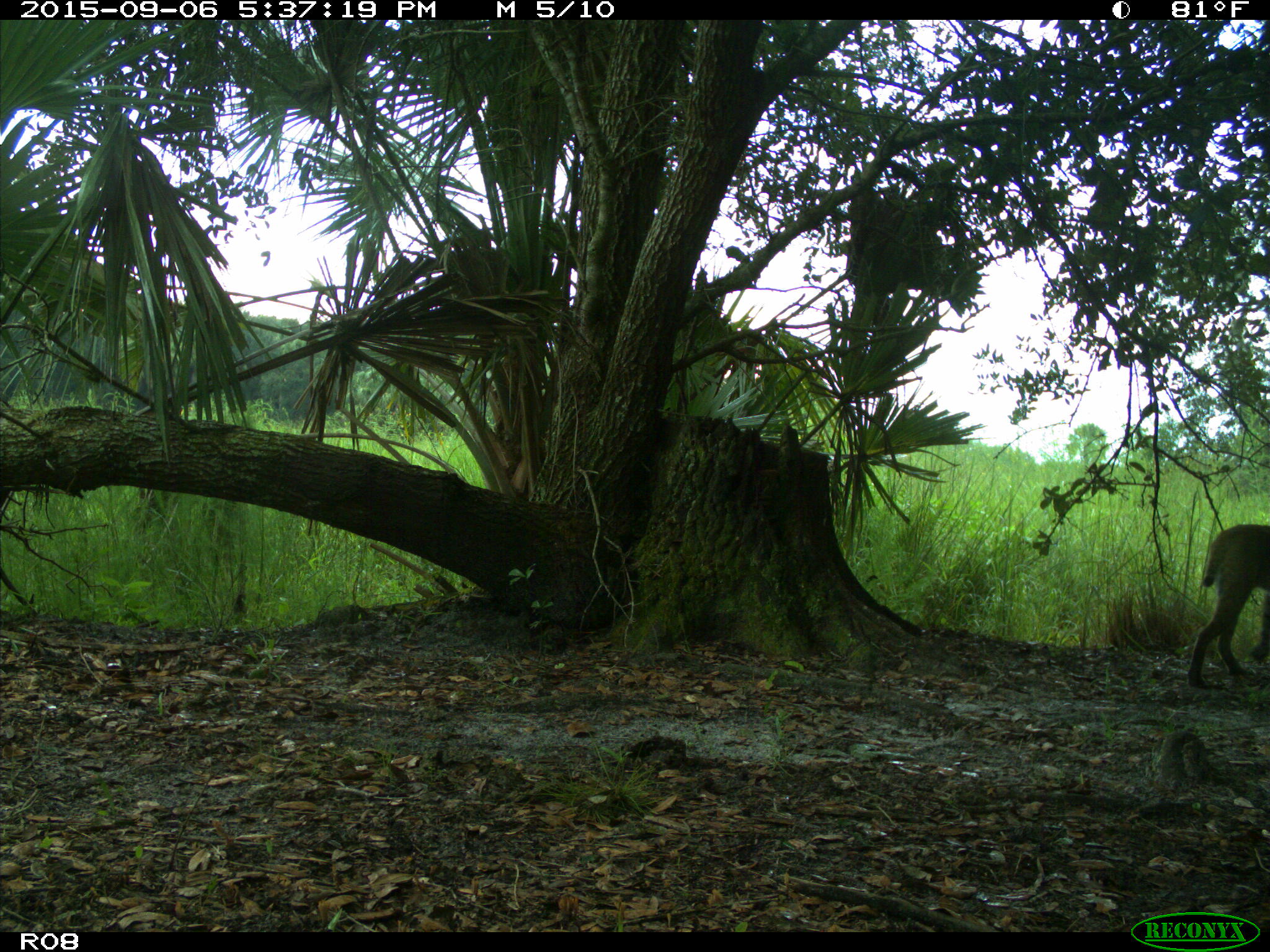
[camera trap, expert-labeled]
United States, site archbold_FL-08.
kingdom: Animalia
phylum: Chordata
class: Mammalia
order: Carnivora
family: Felidae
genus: Lynx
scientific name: Lynx rufus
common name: bobcat